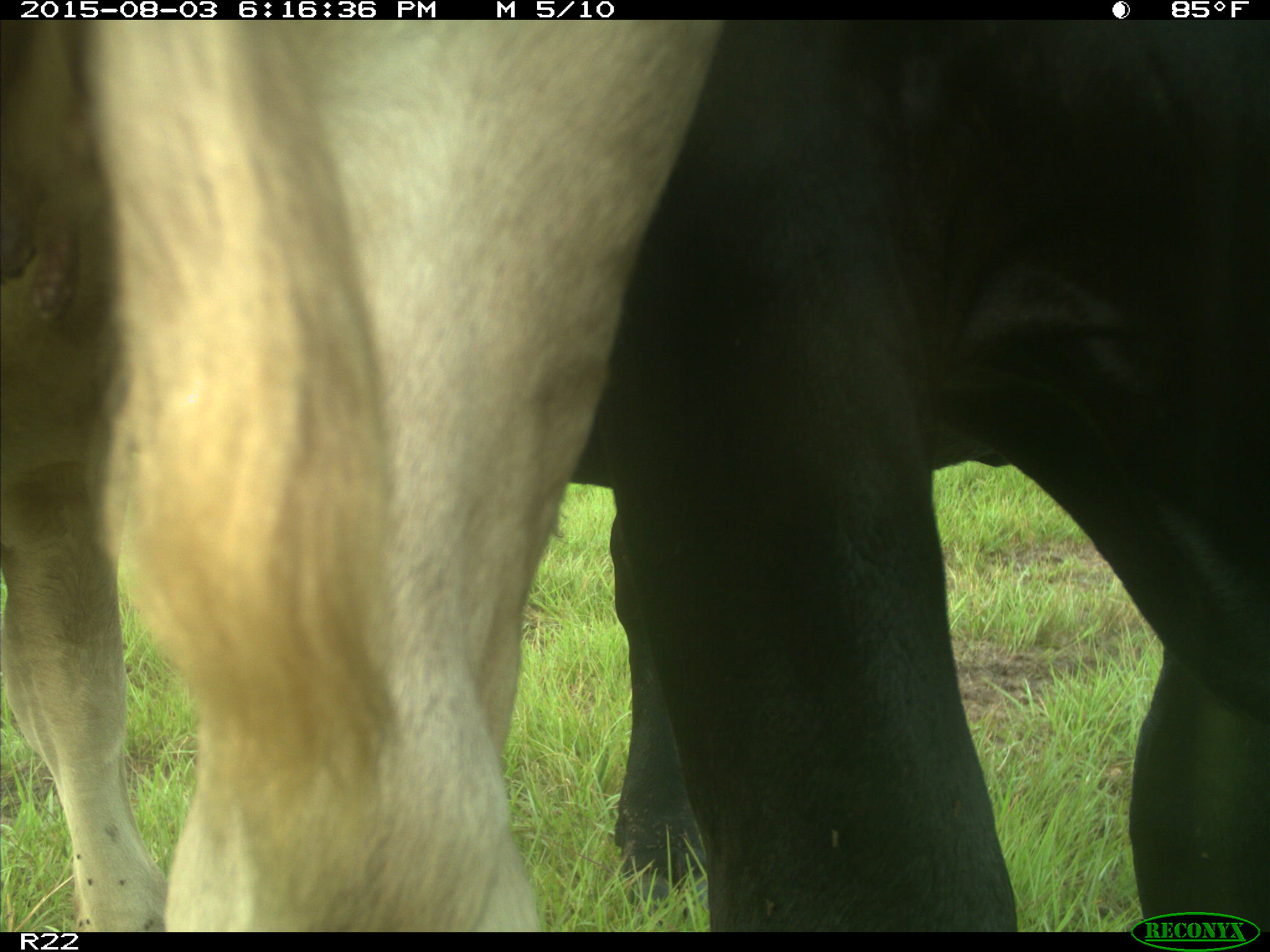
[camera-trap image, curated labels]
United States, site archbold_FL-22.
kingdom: Animalia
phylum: Chordata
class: Mammalia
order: Artiodactyla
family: Bovidae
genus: Bos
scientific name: Bos taurus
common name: domestic cow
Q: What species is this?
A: Bos taurus (domestic cow).